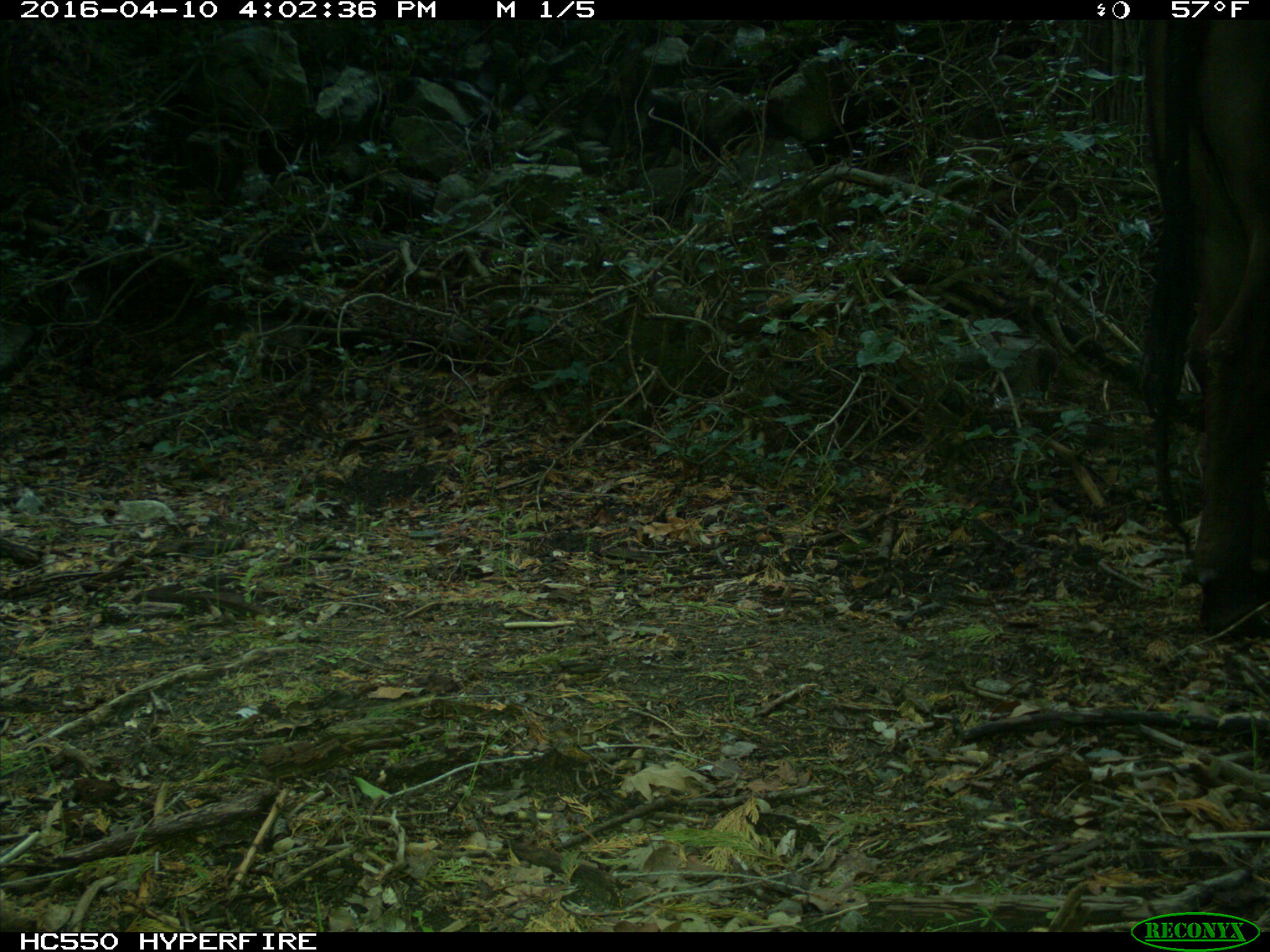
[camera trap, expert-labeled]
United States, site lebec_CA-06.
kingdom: Animalia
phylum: Chordata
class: Mammalia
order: Artiodactyla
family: Bovidae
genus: Bos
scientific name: Bos taurus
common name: domestic cow